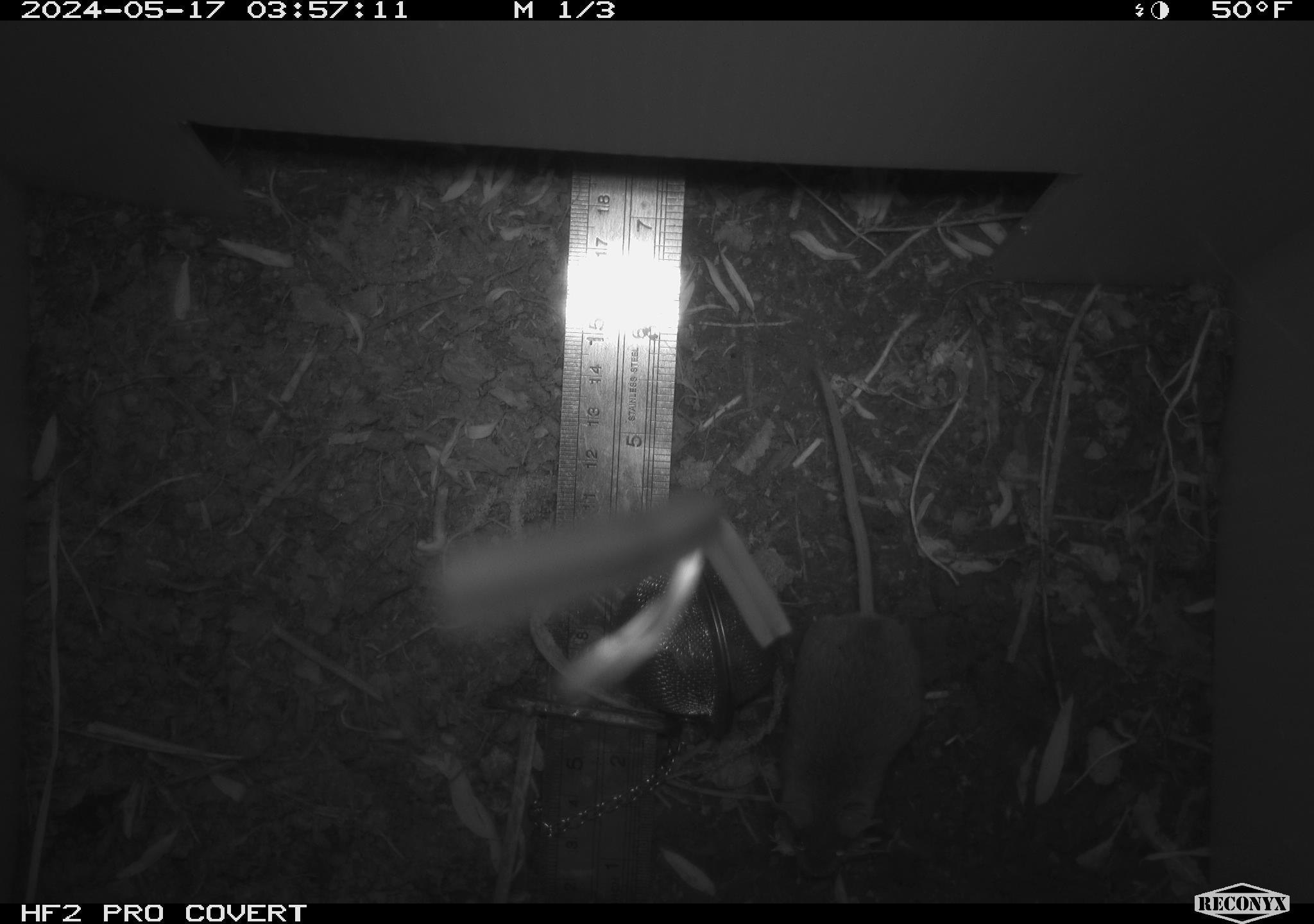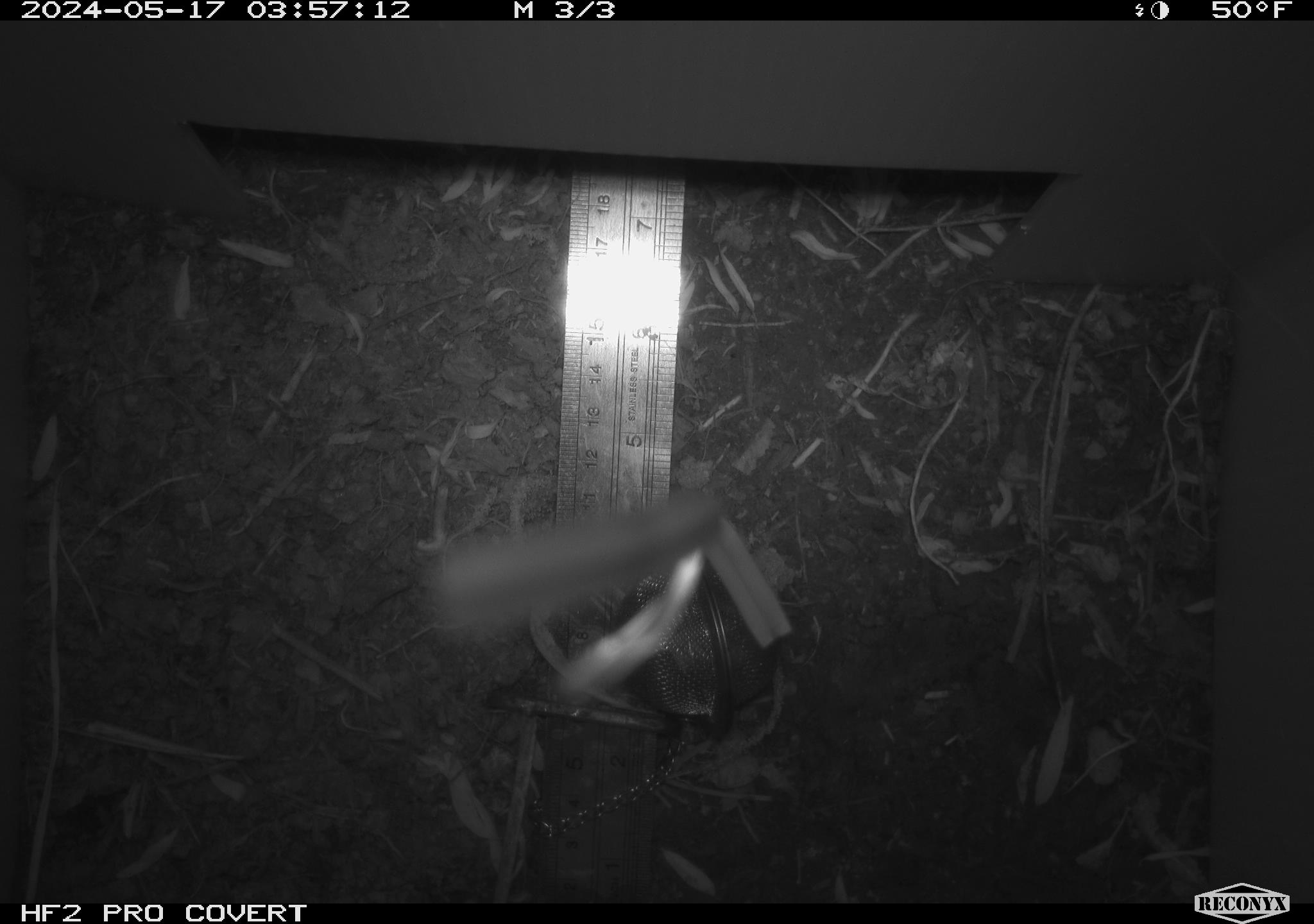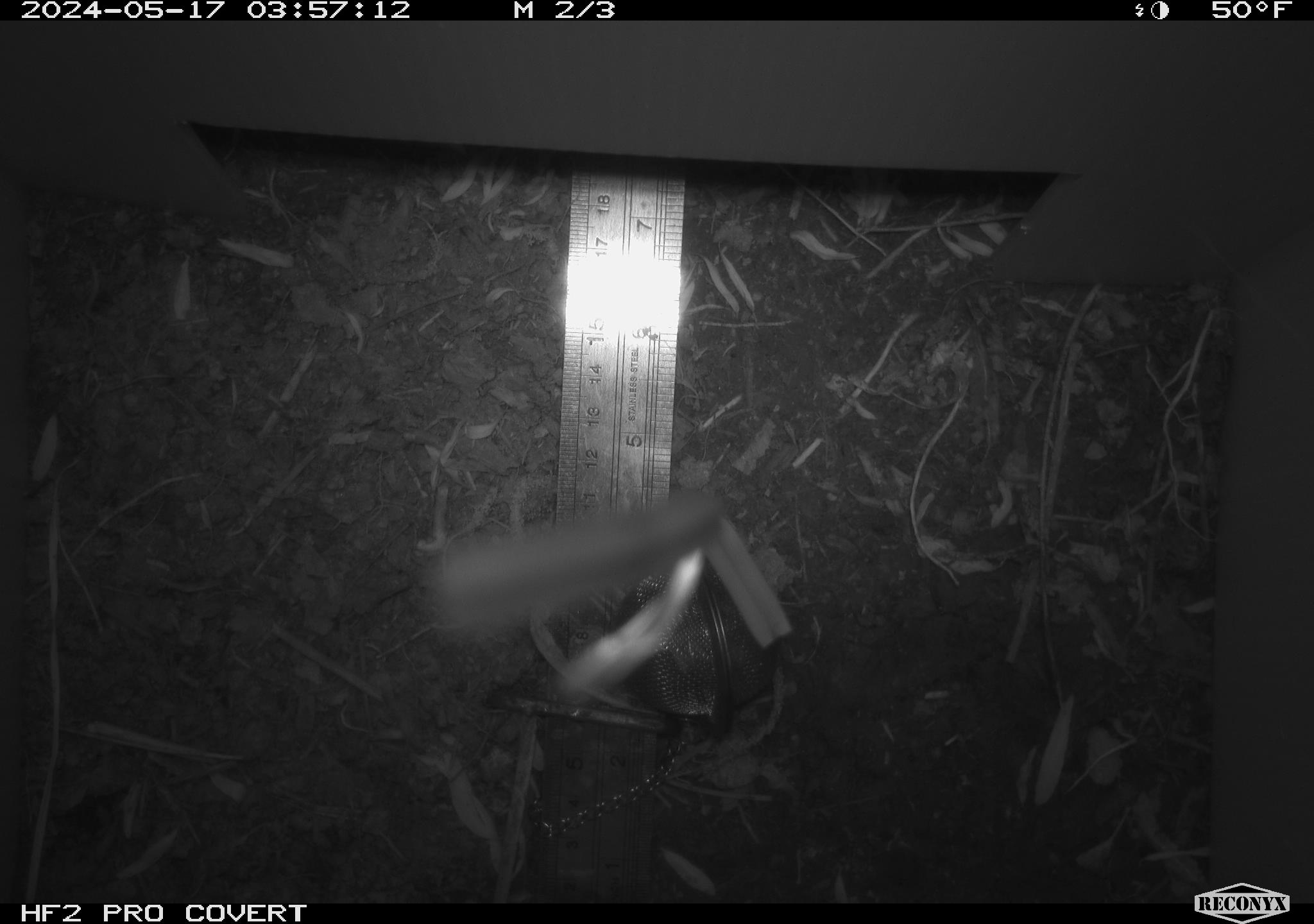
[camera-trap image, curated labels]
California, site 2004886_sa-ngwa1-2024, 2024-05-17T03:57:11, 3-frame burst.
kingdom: Animalia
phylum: Chordata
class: Mammalia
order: Rodentia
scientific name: Rodentia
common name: mouse species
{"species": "mouse species (Rodentia)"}